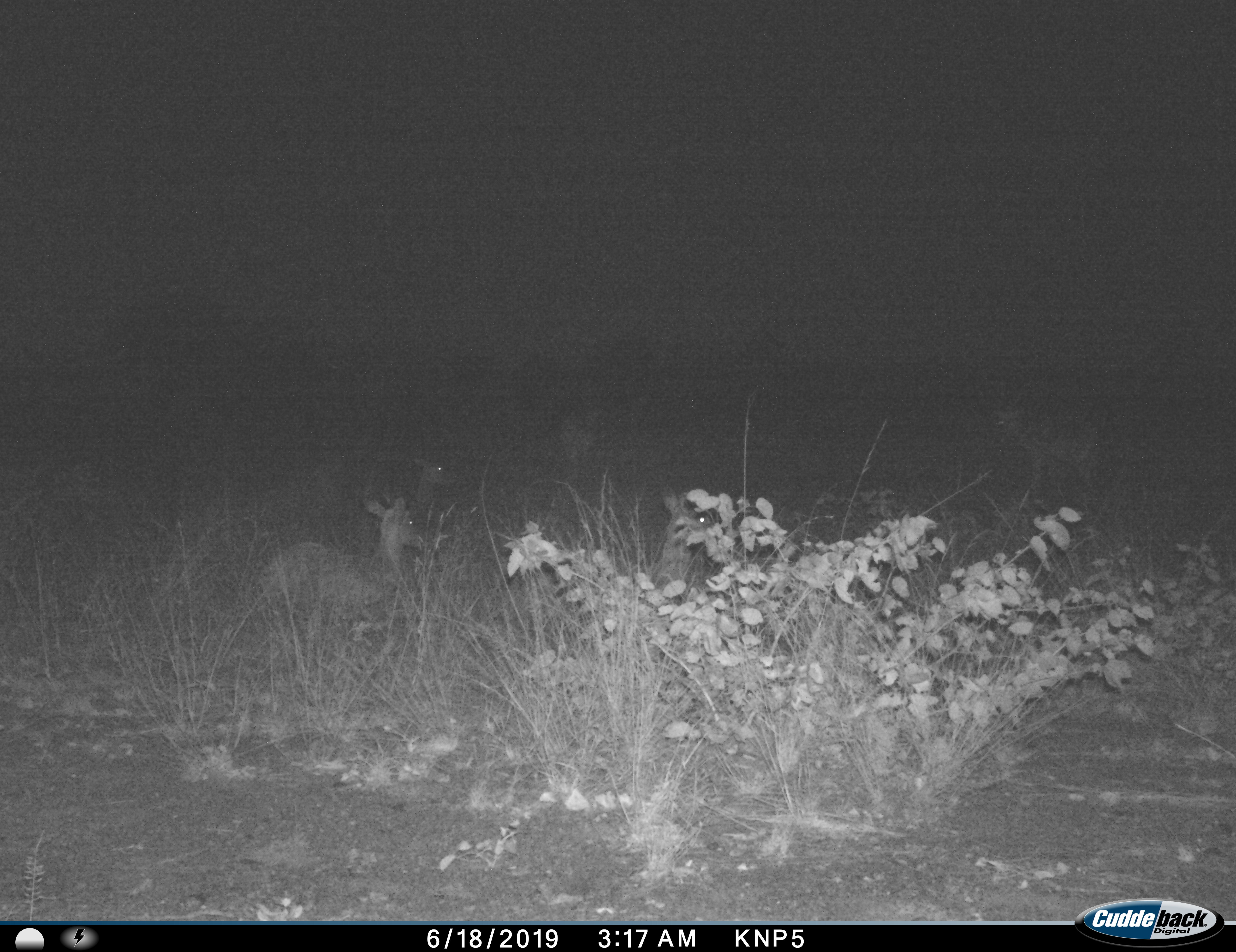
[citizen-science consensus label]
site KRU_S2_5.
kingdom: Animalia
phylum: Chordata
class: Mammalia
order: Artiodactyla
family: Bovidae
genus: Aepyceros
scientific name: Aepyceros melampus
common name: impala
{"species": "impala (Aepyceros melampus)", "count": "3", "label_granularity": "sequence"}